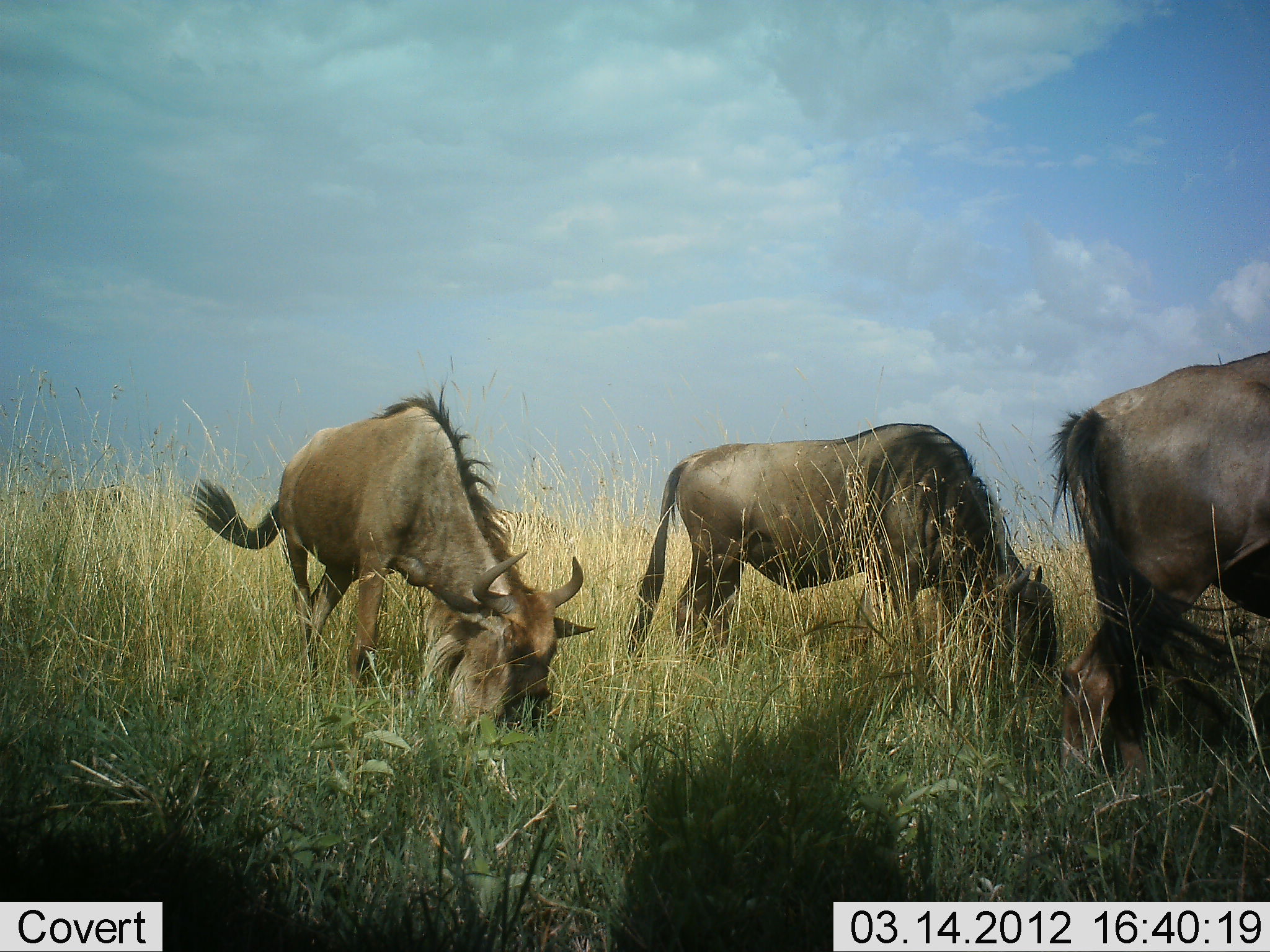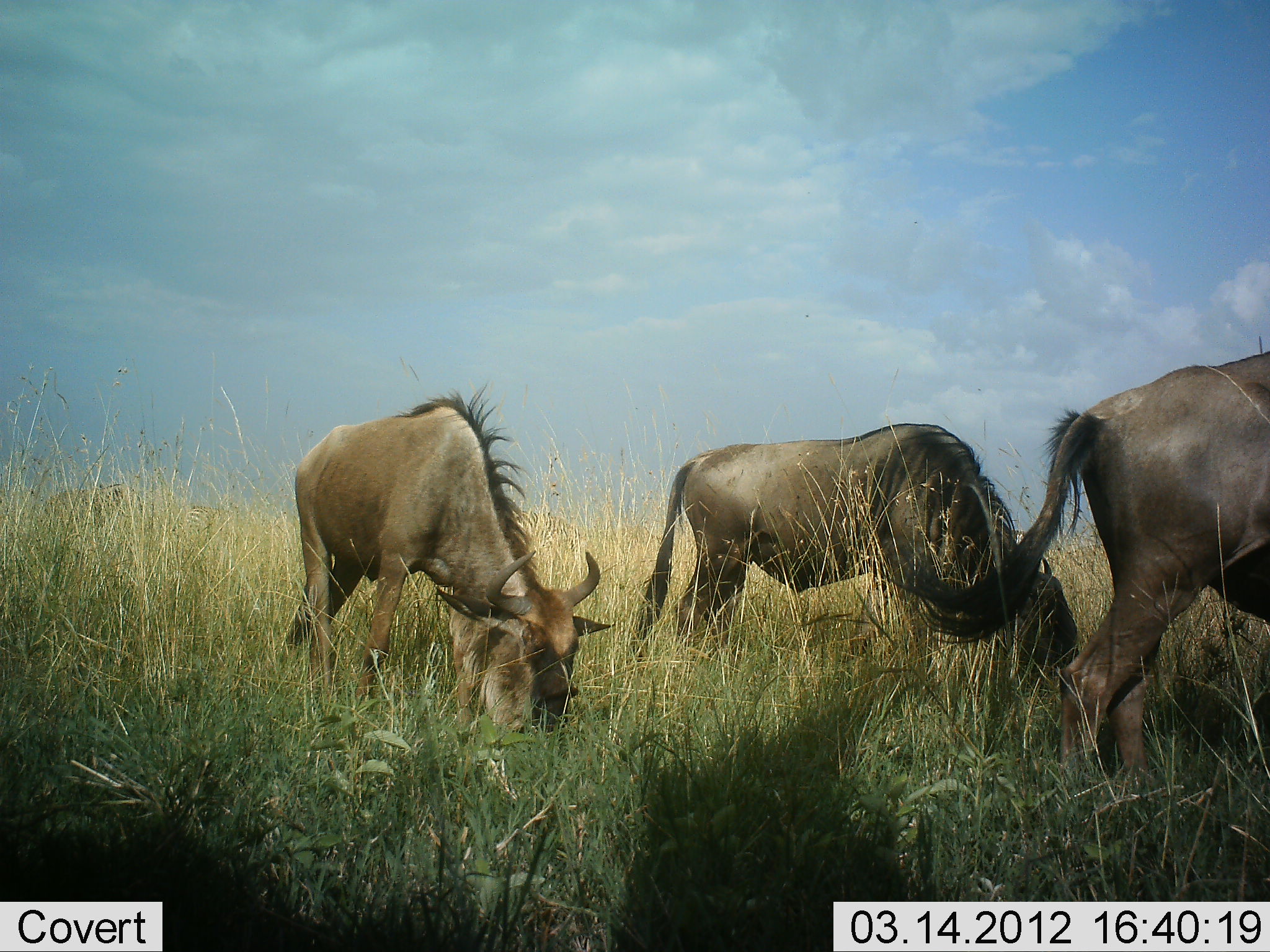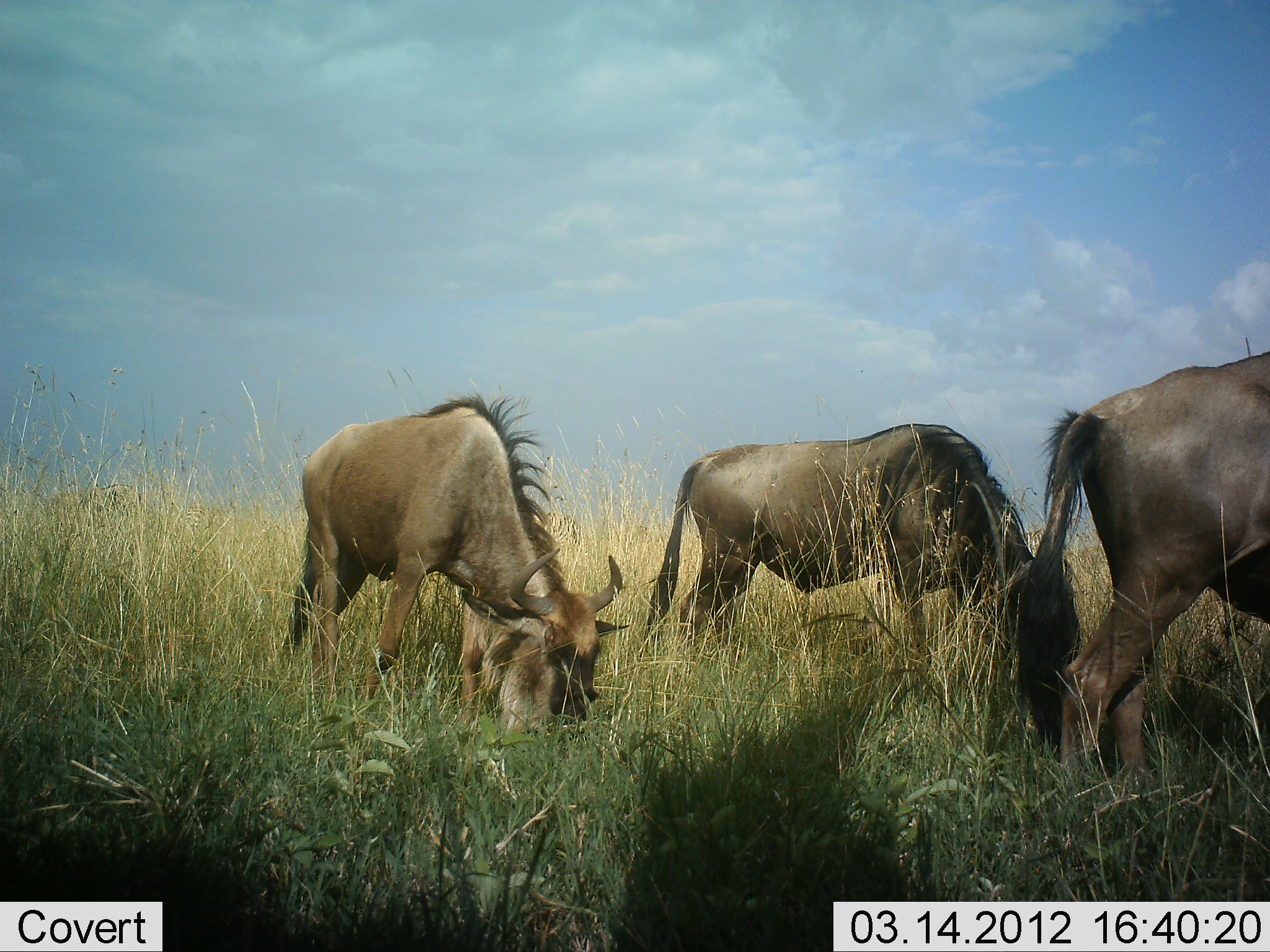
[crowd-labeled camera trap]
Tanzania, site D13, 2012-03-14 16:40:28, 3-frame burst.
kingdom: Animalia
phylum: Chordata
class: Mammalia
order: Artiodactyla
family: Bovidae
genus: Connochaetes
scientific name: Connochaetes taurinus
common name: blue wildebeest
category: wildebeest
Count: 3.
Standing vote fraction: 32%.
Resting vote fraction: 4%.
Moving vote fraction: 8%.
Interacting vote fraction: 0%.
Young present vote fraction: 0%.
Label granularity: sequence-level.